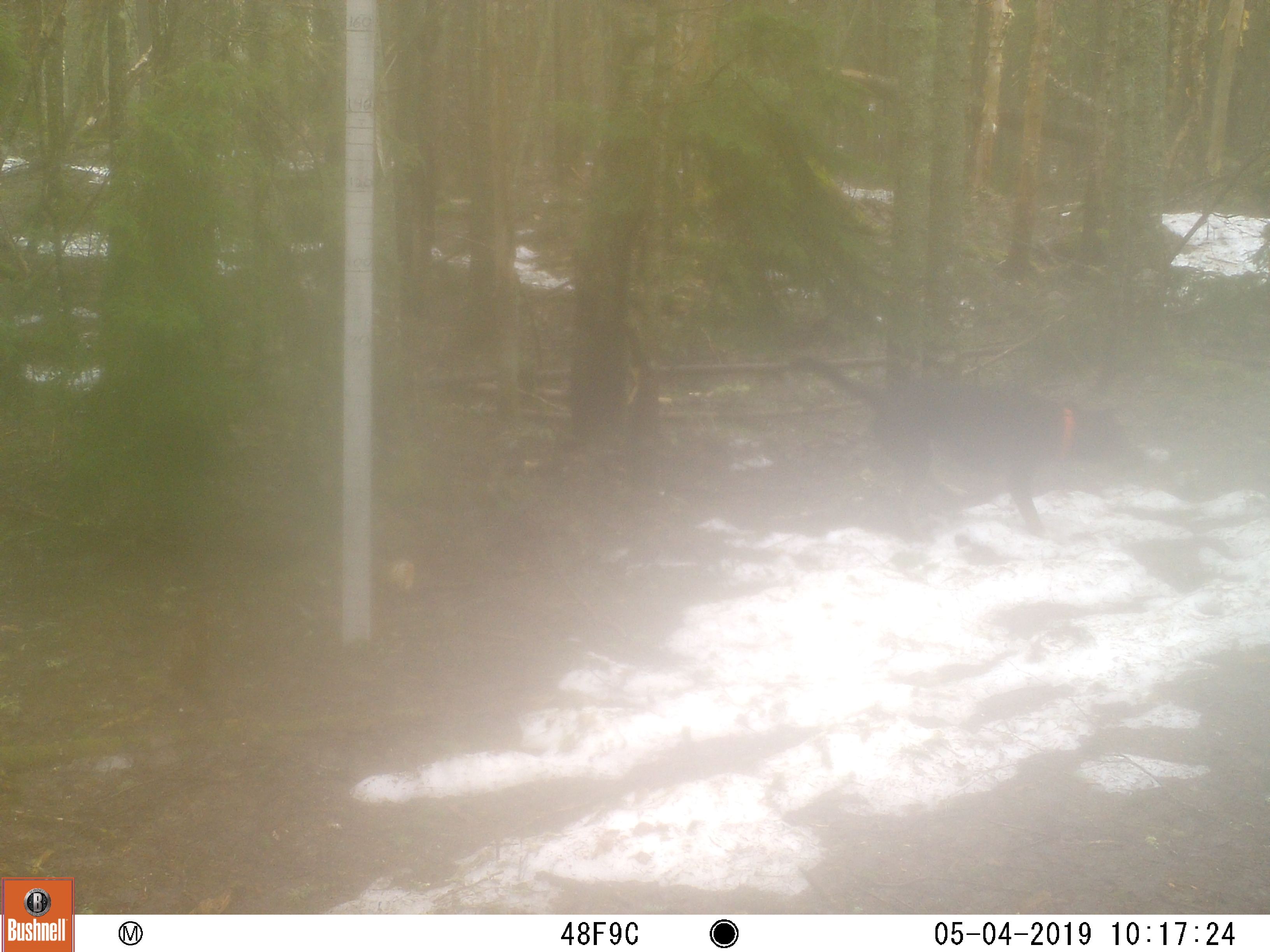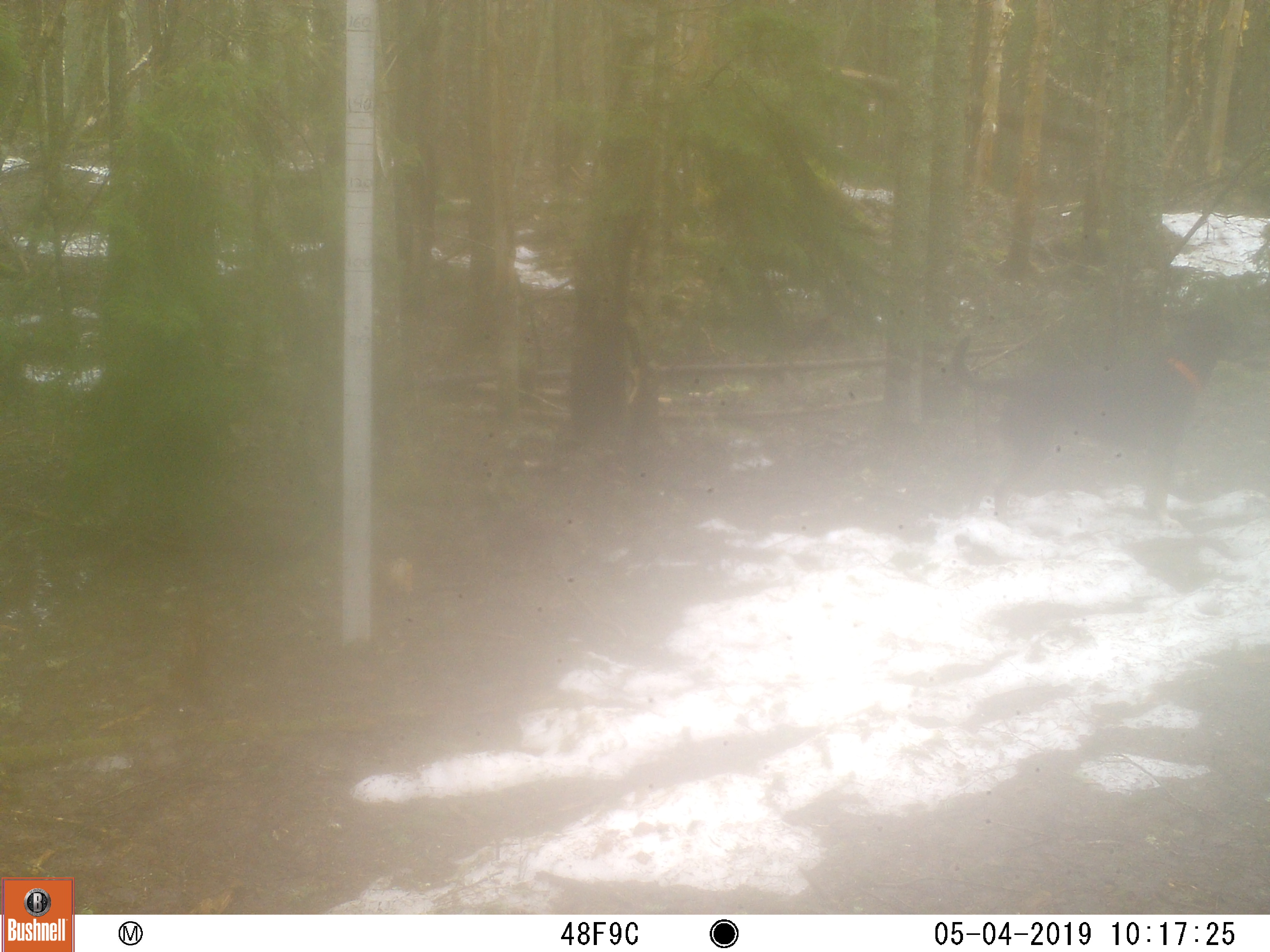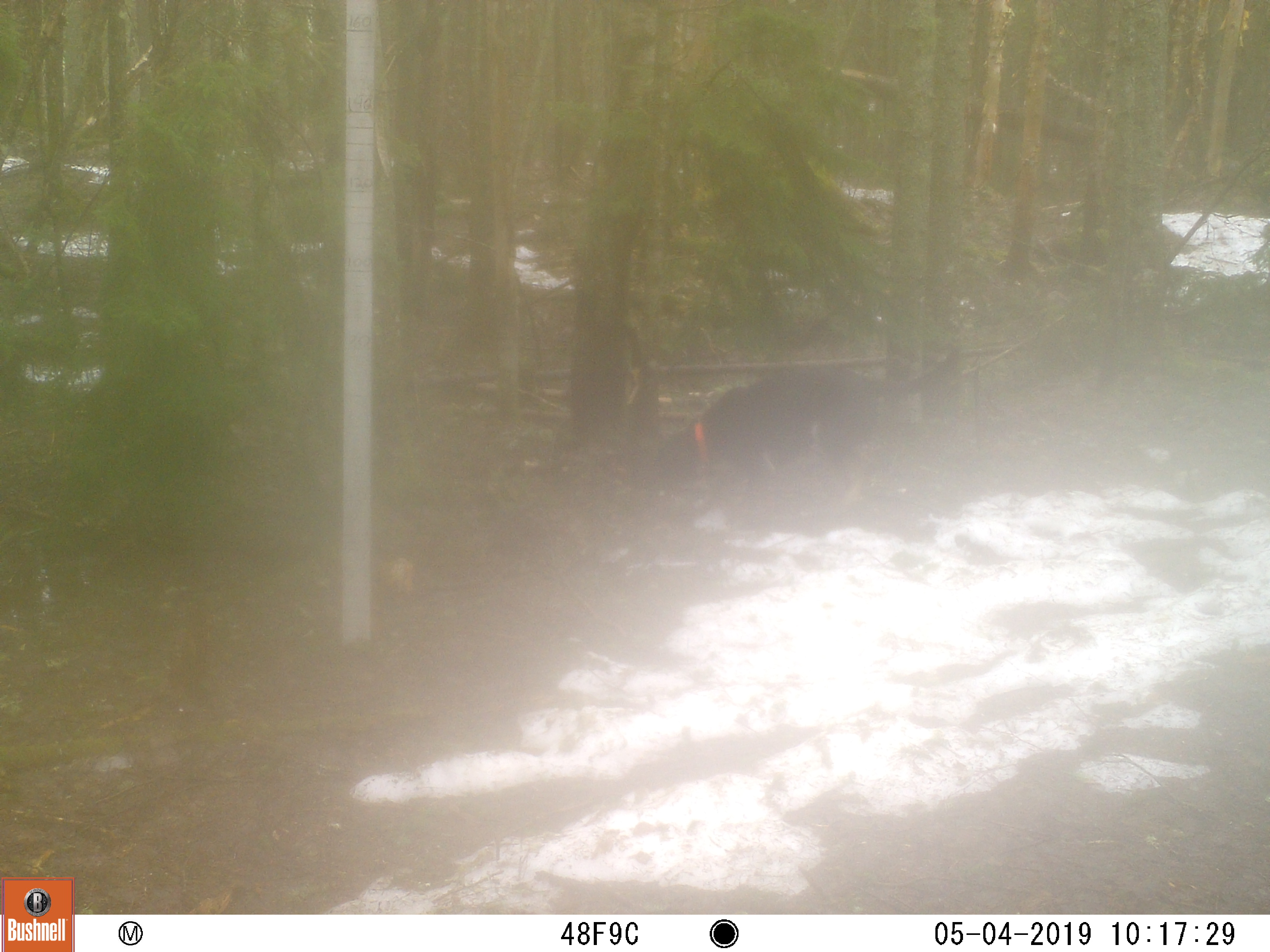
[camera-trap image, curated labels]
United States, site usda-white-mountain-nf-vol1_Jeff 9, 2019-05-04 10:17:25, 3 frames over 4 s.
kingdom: Animalia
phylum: Chordata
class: Mammalia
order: Carnivora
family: Canidae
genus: Canis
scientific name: Canis familiaris familiaris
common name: domestic dog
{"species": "domestic dog (Canis familiaris familiaris)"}